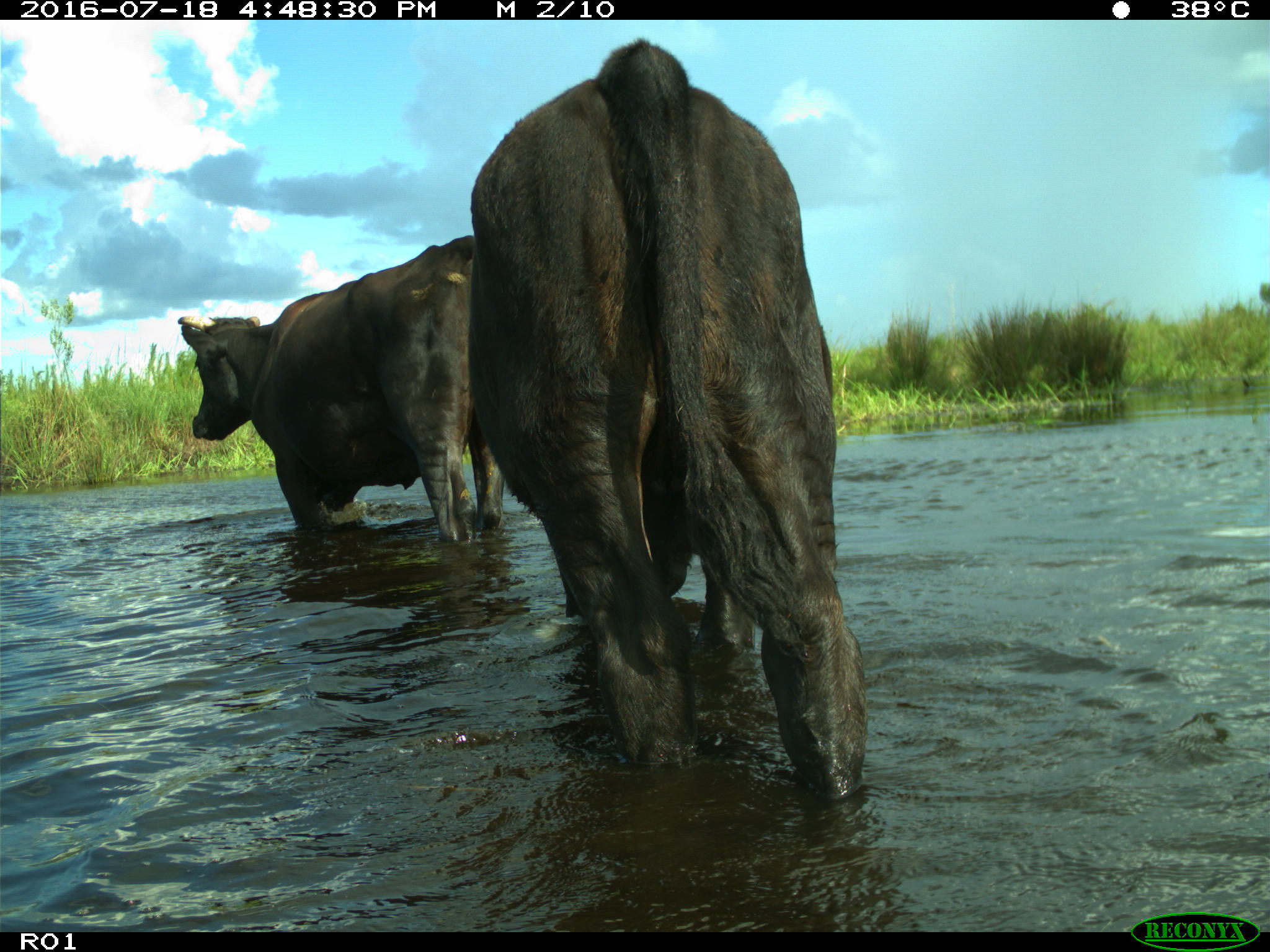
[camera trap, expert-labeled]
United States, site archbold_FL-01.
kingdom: Animalia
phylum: Chordata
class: Mammalia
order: Artiodactyla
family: Bovidae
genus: Bos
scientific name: Bos taurus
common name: domestic cow